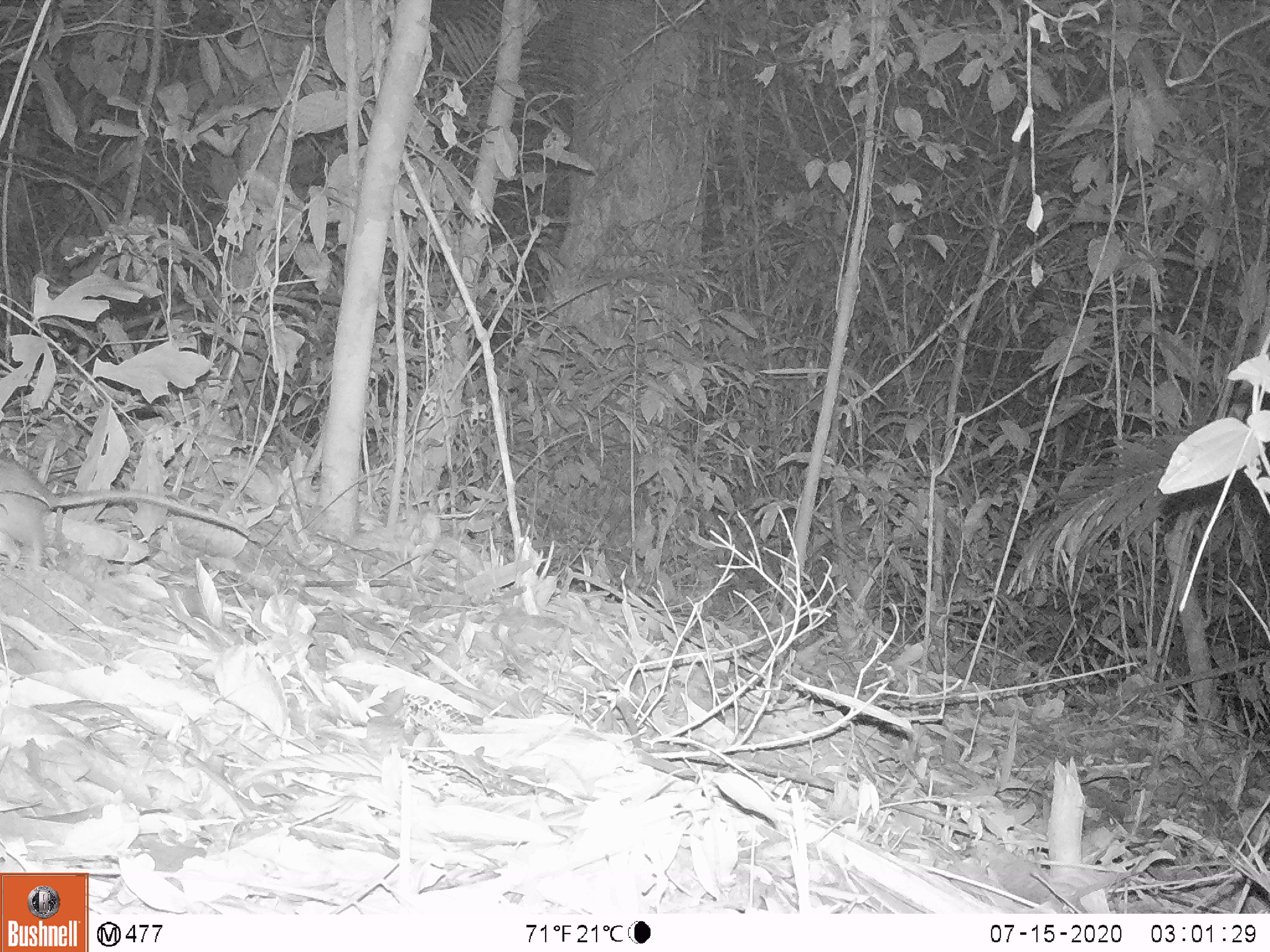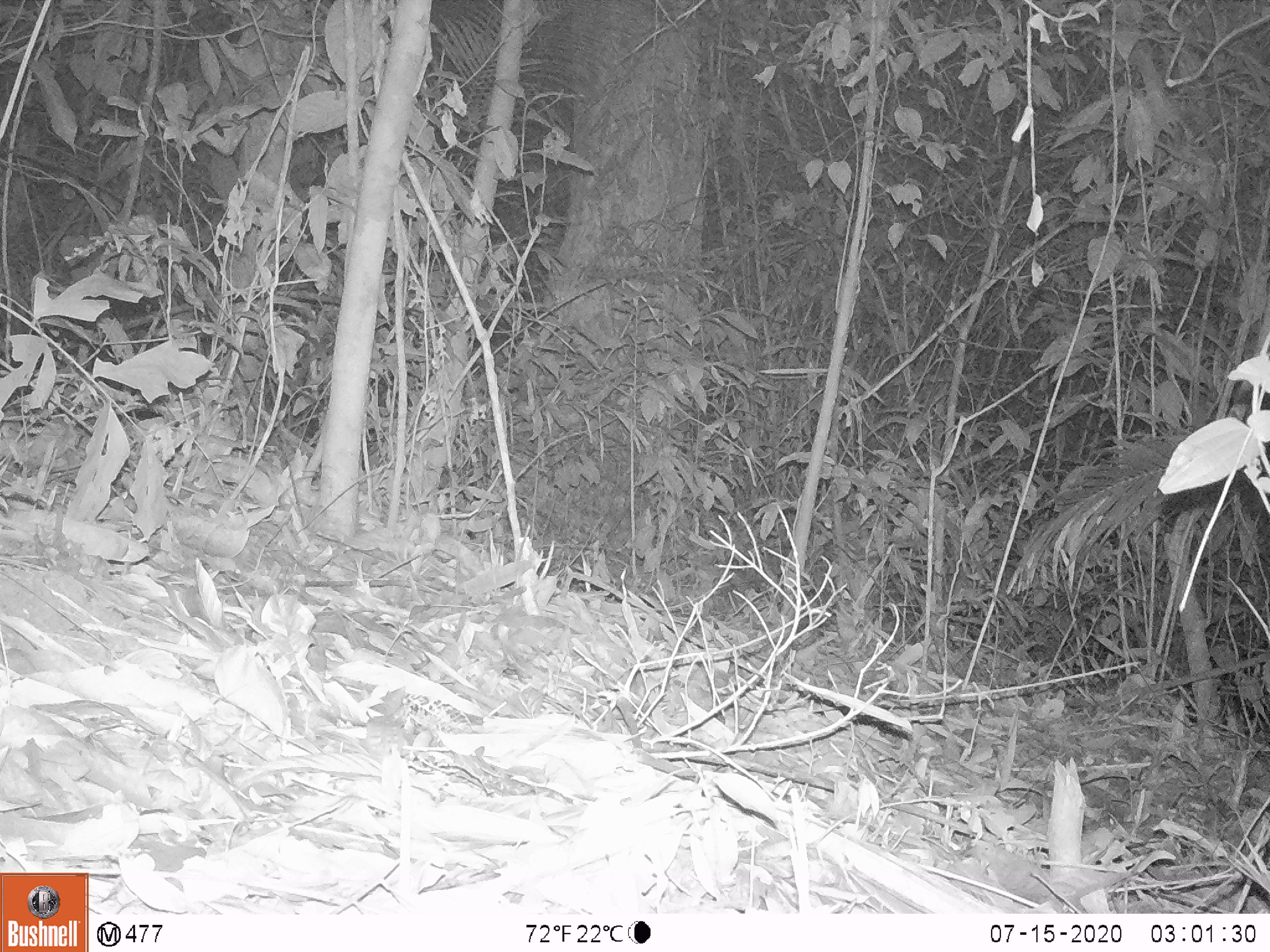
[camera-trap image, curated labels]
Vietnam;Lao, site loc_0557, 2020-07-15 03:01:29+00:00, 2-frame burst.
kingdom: Animalia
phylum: Chordata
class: Mammalia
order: Rodentia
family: Muridae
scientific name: Muridae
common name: old-world mice and rats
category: unidentified murid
Unidentified murid (old-world mice and rats) (Muridae). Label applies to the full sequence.